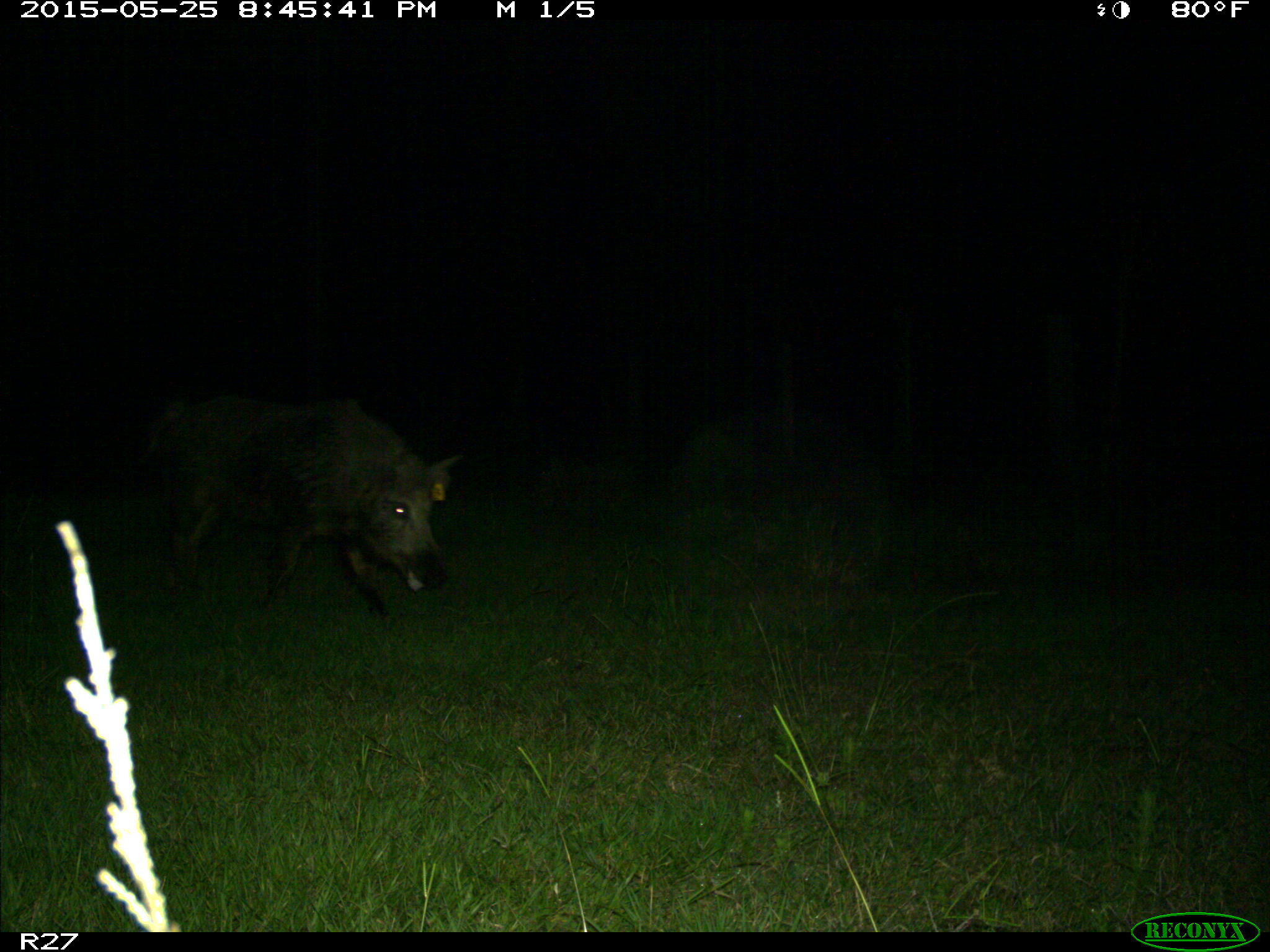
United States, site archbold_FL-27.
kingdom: Animalia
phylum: Chordata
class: Mammalia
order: Artiodactyla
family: Suidae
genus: Sus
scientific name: Sus scrofa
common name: wild boar